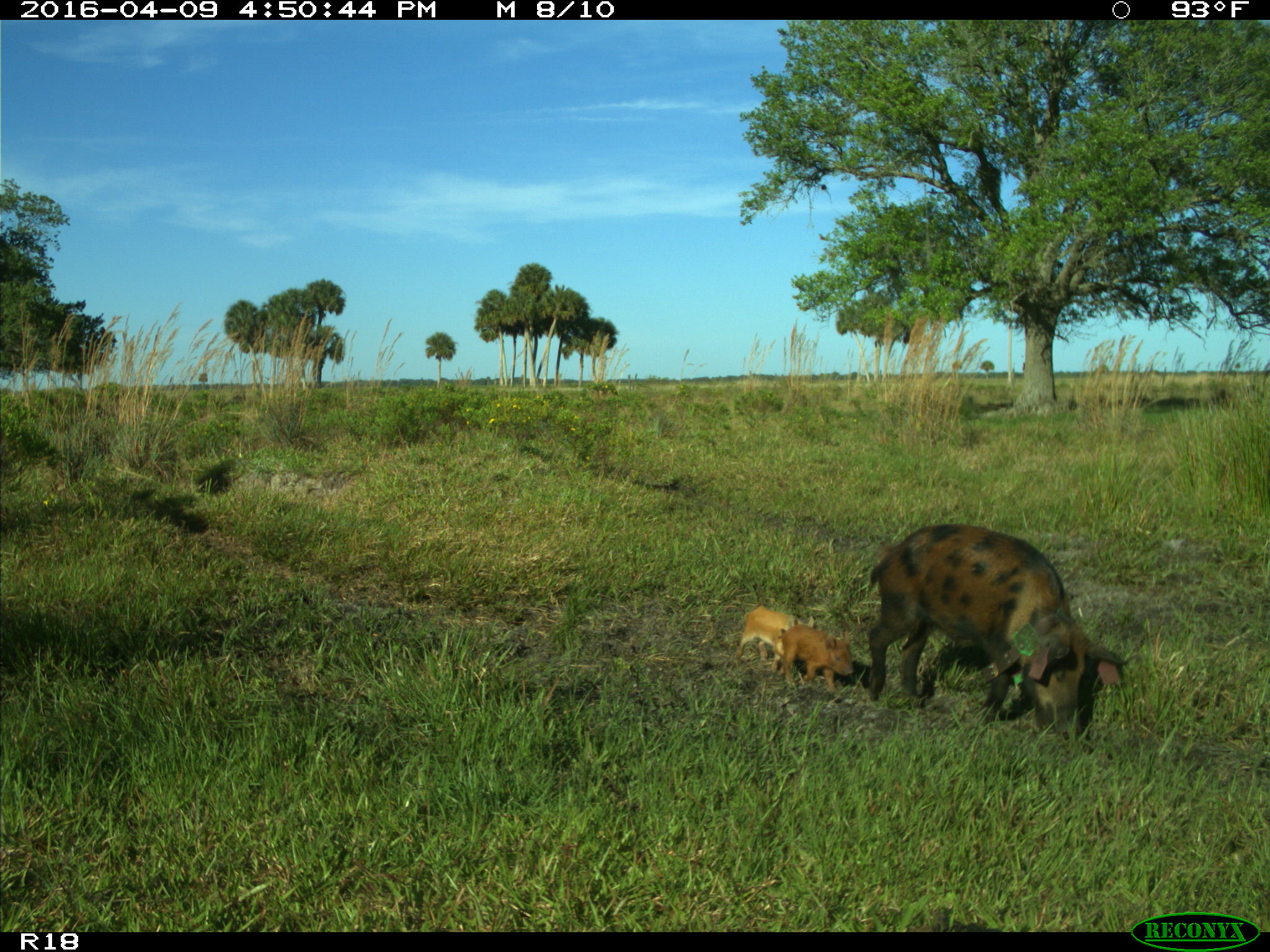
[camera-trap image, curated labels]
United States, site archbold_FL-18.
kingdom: Animalia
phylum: Chordata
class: Mammalia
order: Artiodactyla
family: Suidae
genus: Sus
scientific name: Sus scrofa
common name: wild boar